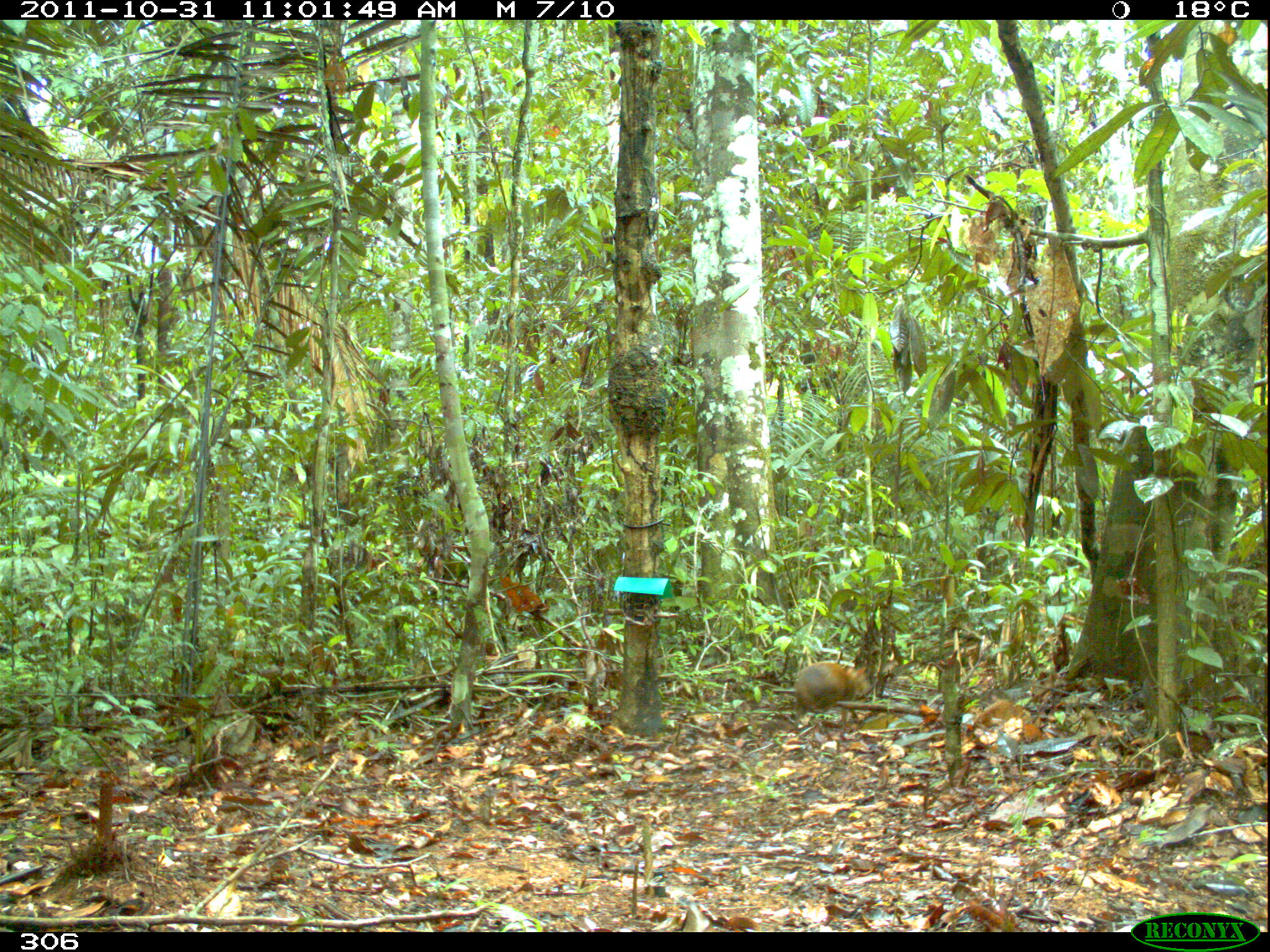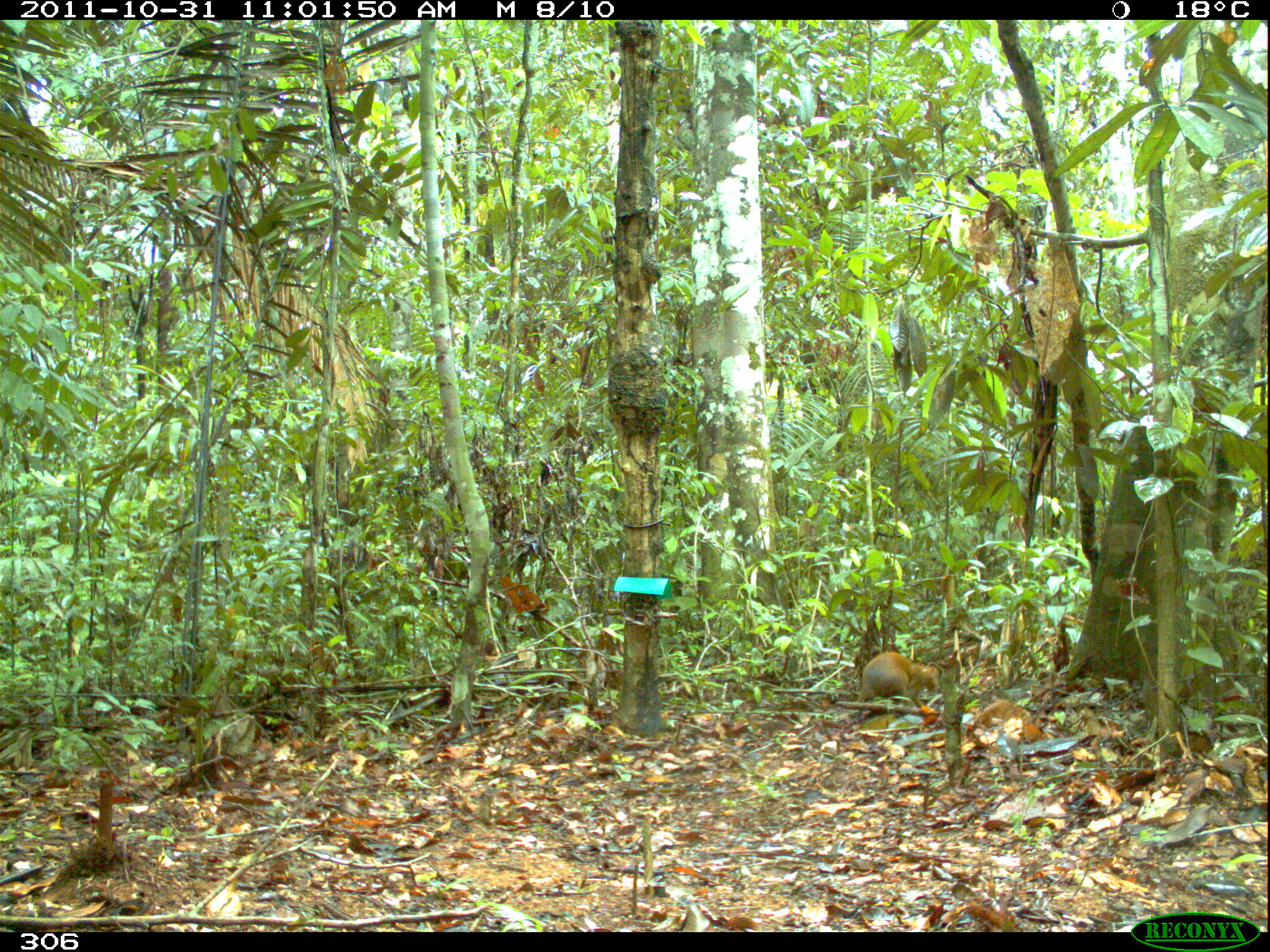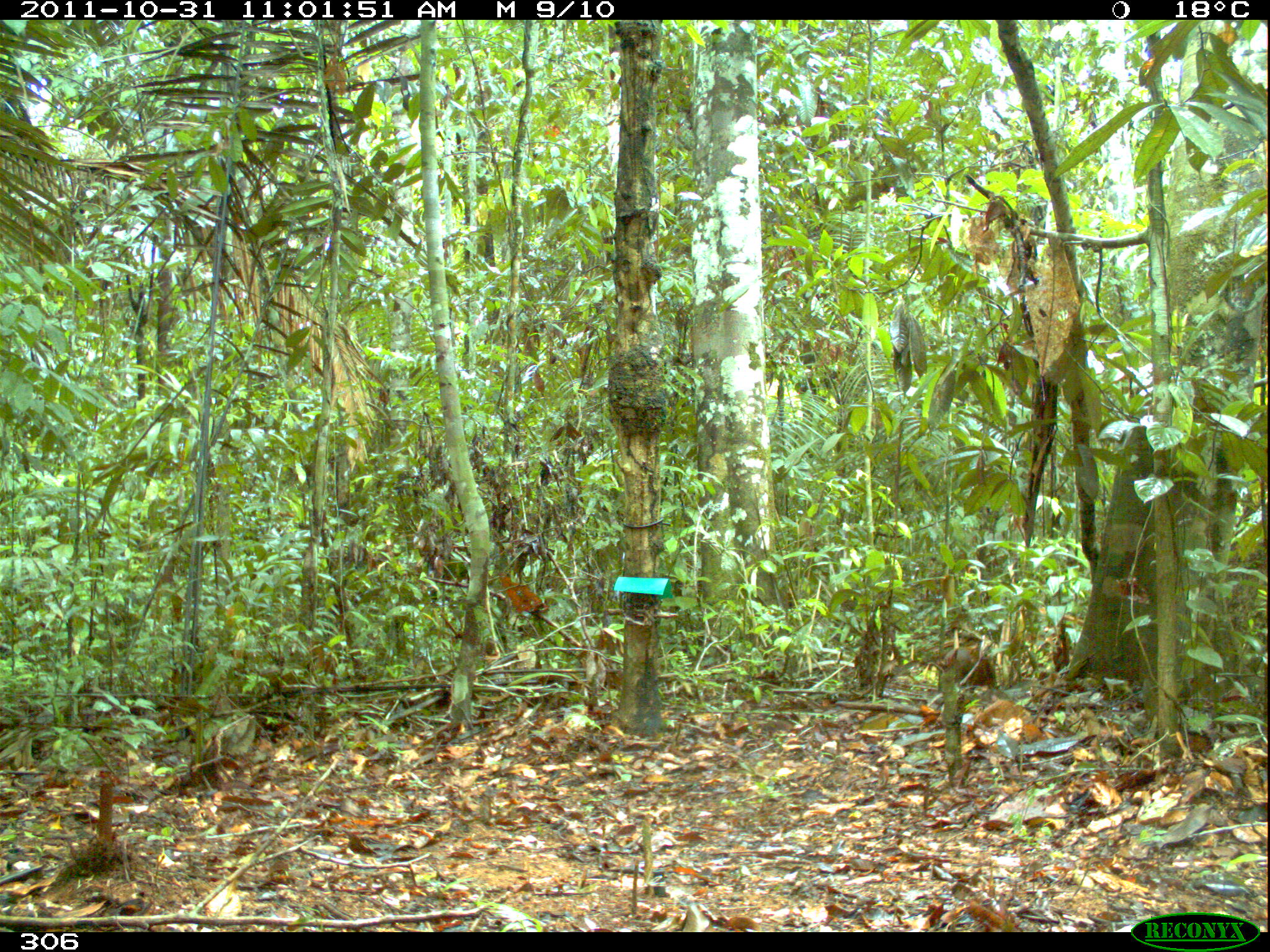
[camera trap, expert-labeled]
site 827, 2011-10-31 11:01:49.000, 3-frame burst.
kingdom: Animalia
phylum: Chordata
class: Mammalia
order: Rodentia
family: Dasyproctidae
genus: Dasyprocta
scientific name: Dasyprocta punctata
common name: central american agouti